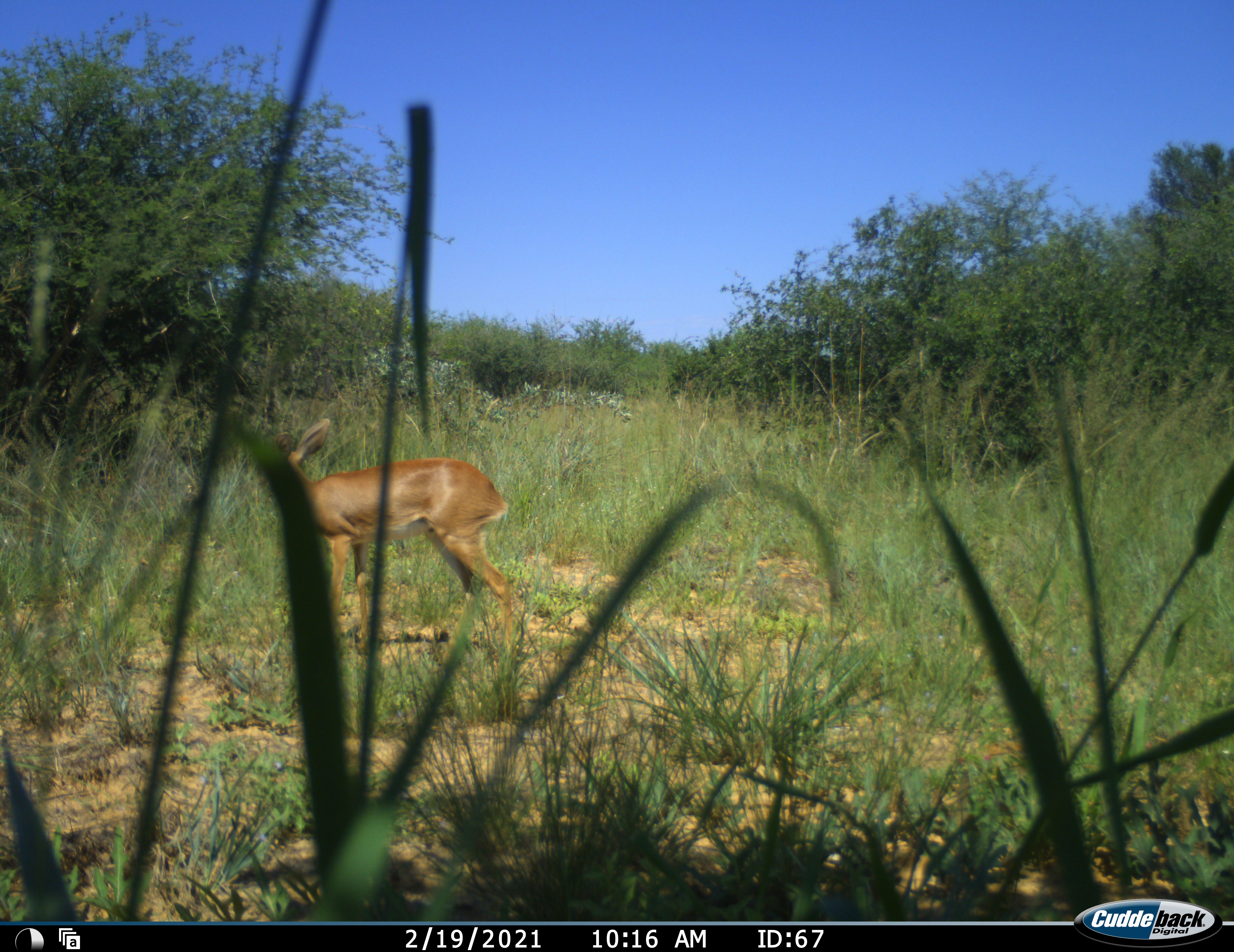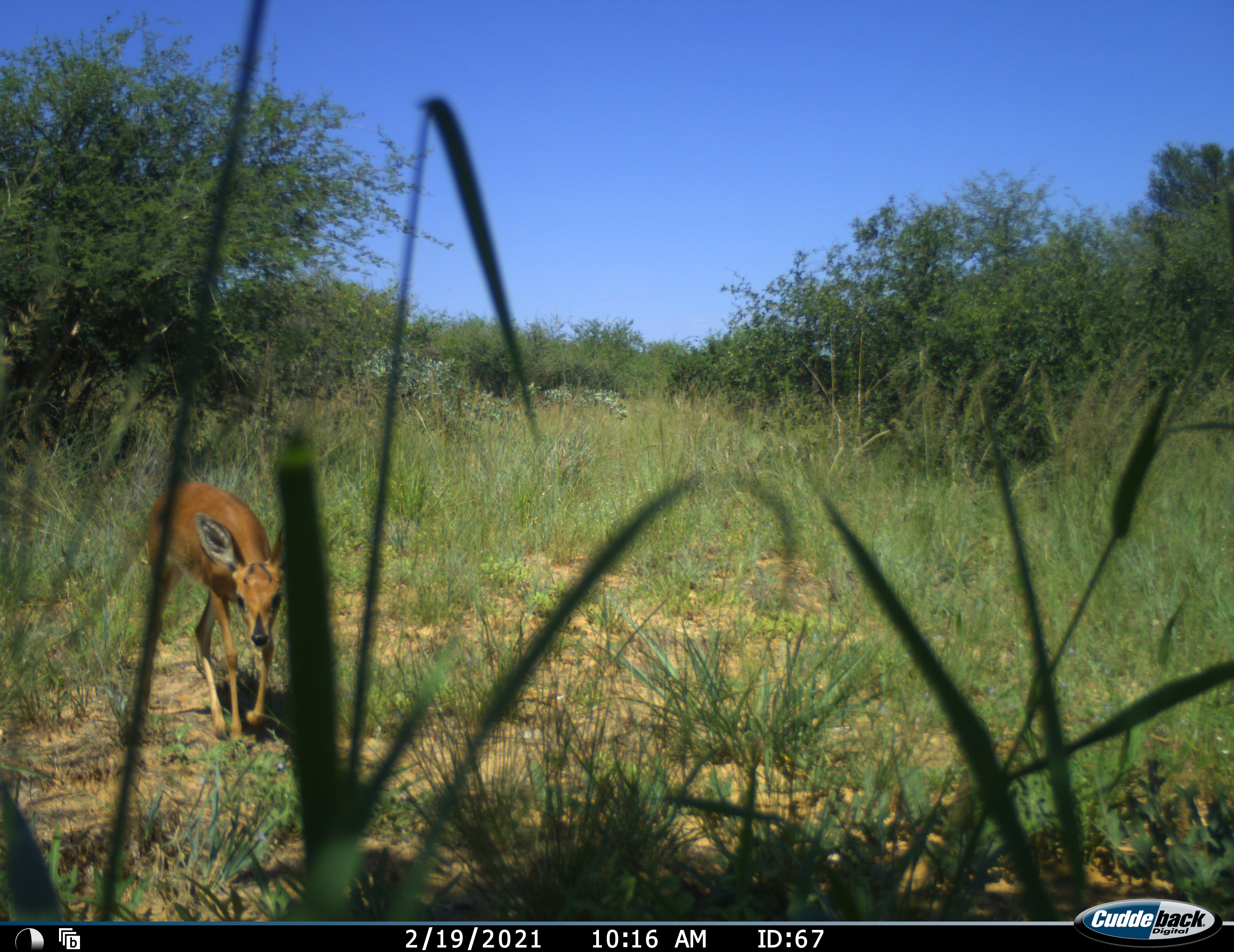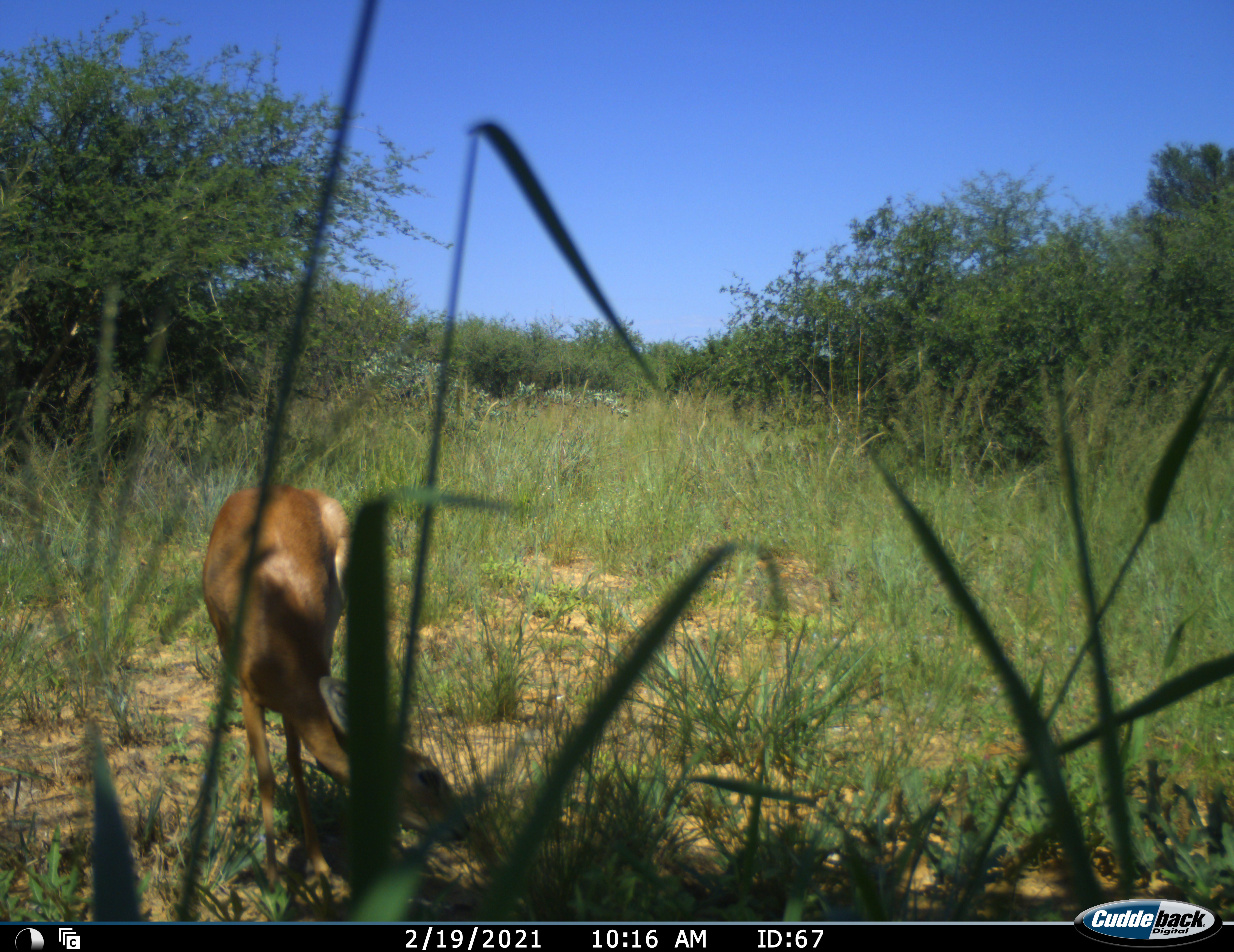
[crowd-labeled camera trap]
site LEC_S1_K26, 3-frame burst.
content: unidentified animal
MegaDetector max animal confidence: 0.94